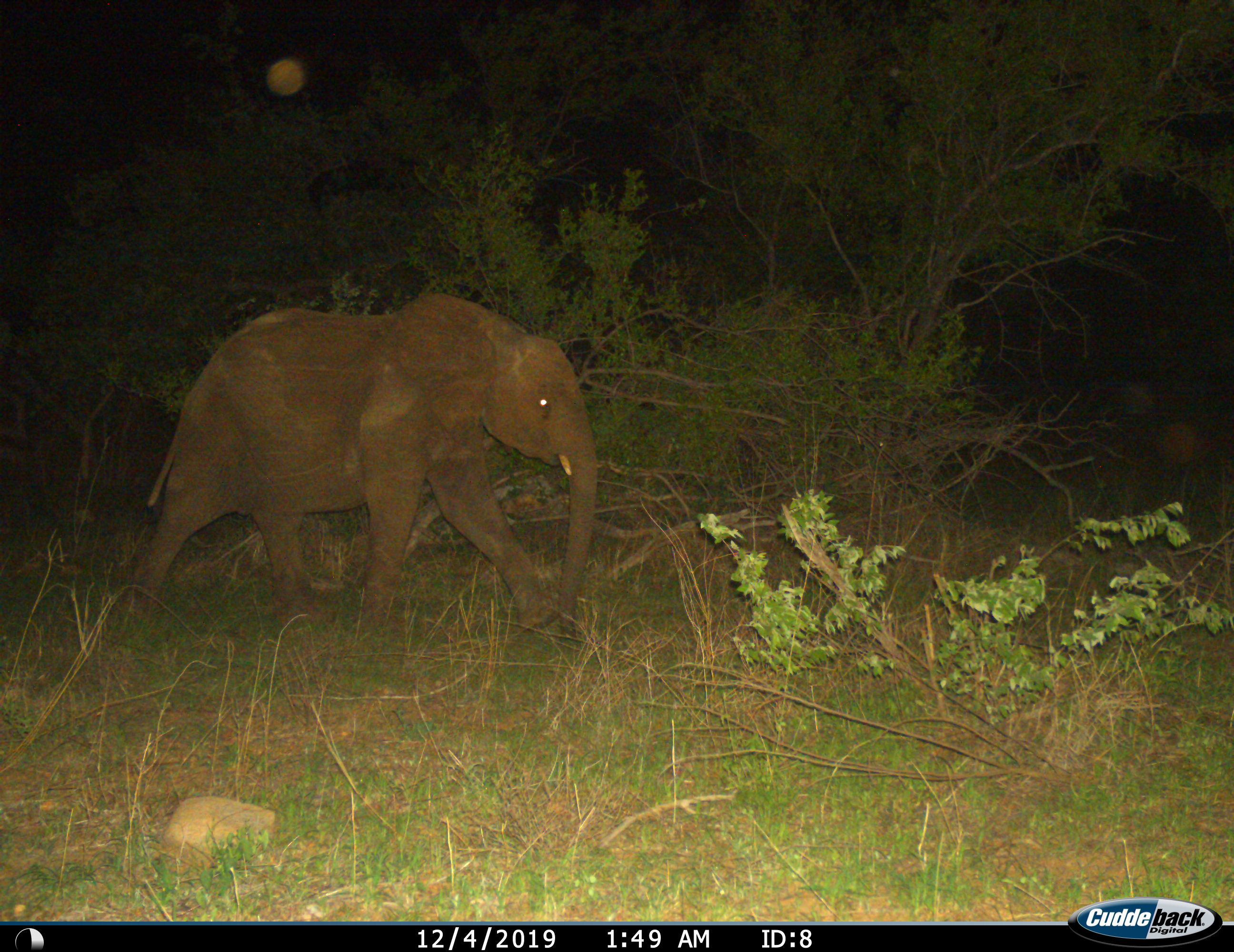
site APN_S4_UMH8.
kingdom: Animalia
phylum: Chordata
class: Mammalia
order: Proboscidea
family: Elephantidae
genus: Loxodonta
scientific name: Loxodonta africana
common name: african bush elephant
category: elephant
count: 1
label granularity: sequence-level